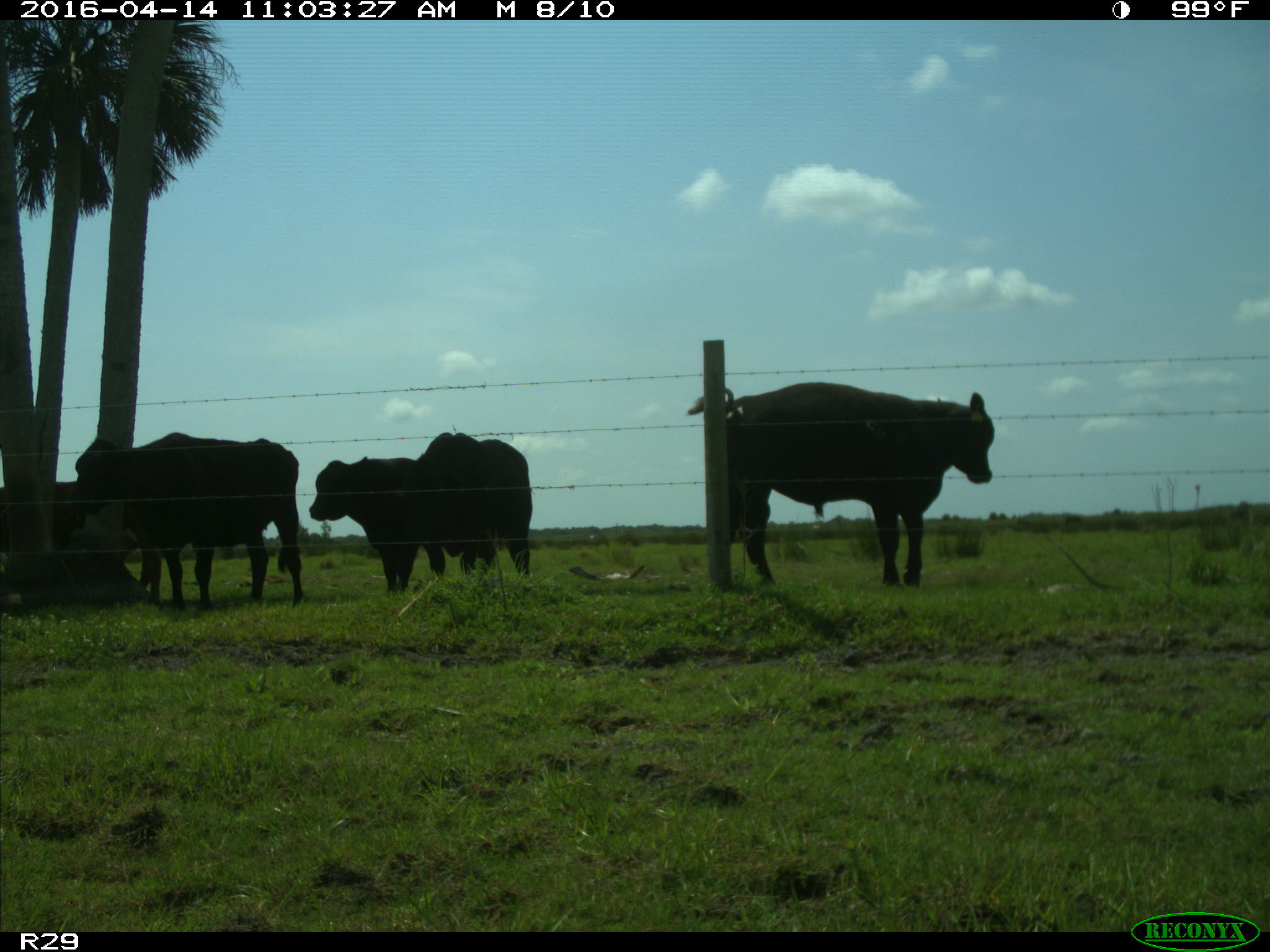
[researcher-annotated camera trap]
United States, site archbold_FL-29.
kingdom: Animalia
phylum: Chordata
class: Mammalia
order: Artiodactyla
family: Bovidae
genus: Bos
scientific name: Bos taurus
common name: domestic cow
Bos taurus (domestic cow).